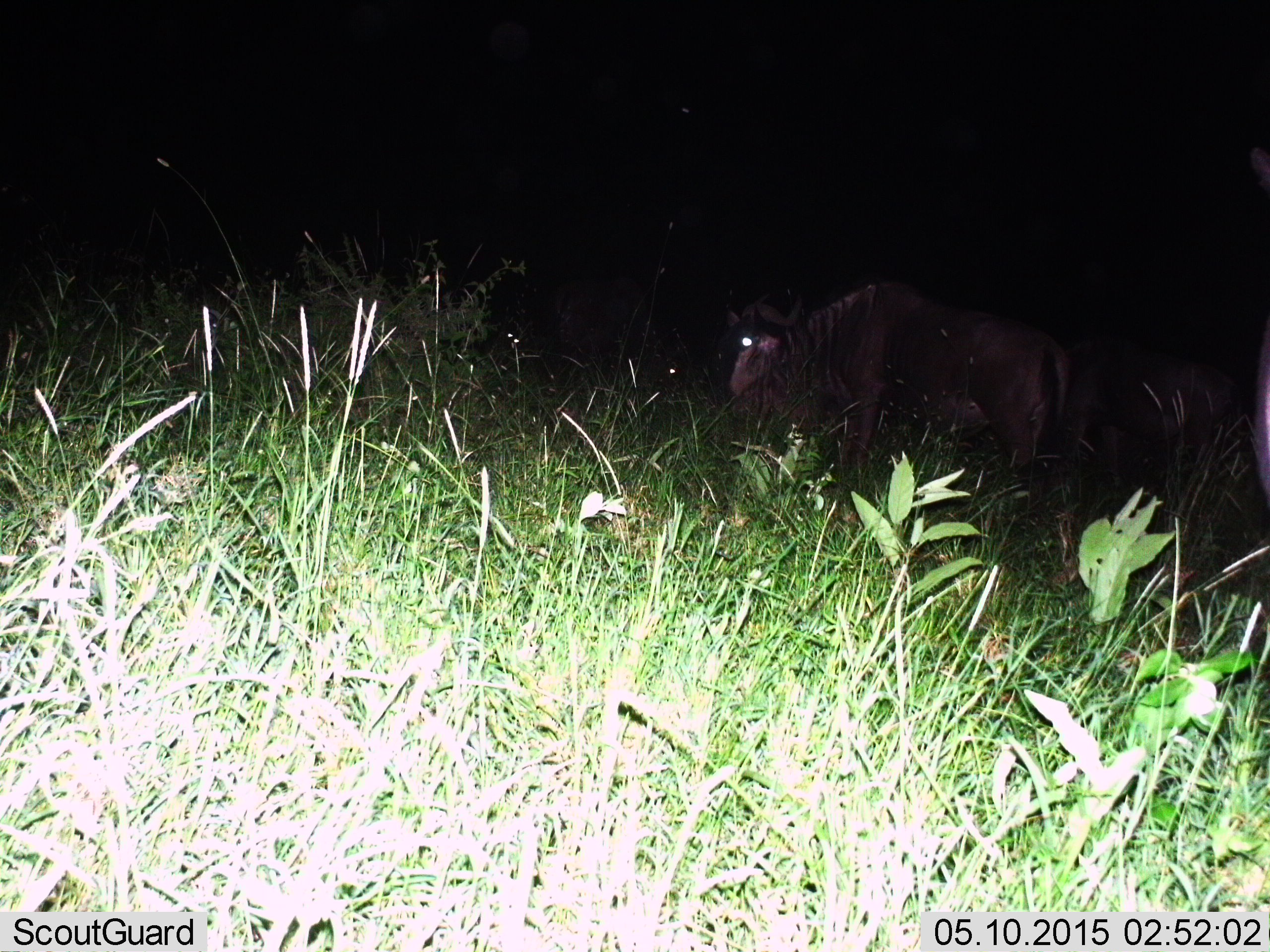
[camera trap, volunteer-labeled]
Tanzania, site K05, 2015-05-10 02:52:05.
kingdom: Animalia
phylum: Chordata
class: Mammalia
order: Artiodactyla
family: Bovidae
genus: Connochaetes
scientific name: Connochaetes taurinus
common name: blue wildebeest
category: wildebeest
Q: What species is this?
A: Wildebeest (blue wildebeest) (Connochaetes taurinus).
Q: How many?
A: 2.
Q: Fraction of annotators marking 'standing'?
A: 50%.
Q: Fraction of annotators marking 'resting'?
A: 0%.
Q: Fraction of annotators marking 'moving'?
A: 30%.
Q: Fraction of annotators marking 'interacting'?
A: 0%.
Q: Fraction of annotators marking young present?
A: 0%.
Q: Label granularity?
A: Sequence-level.